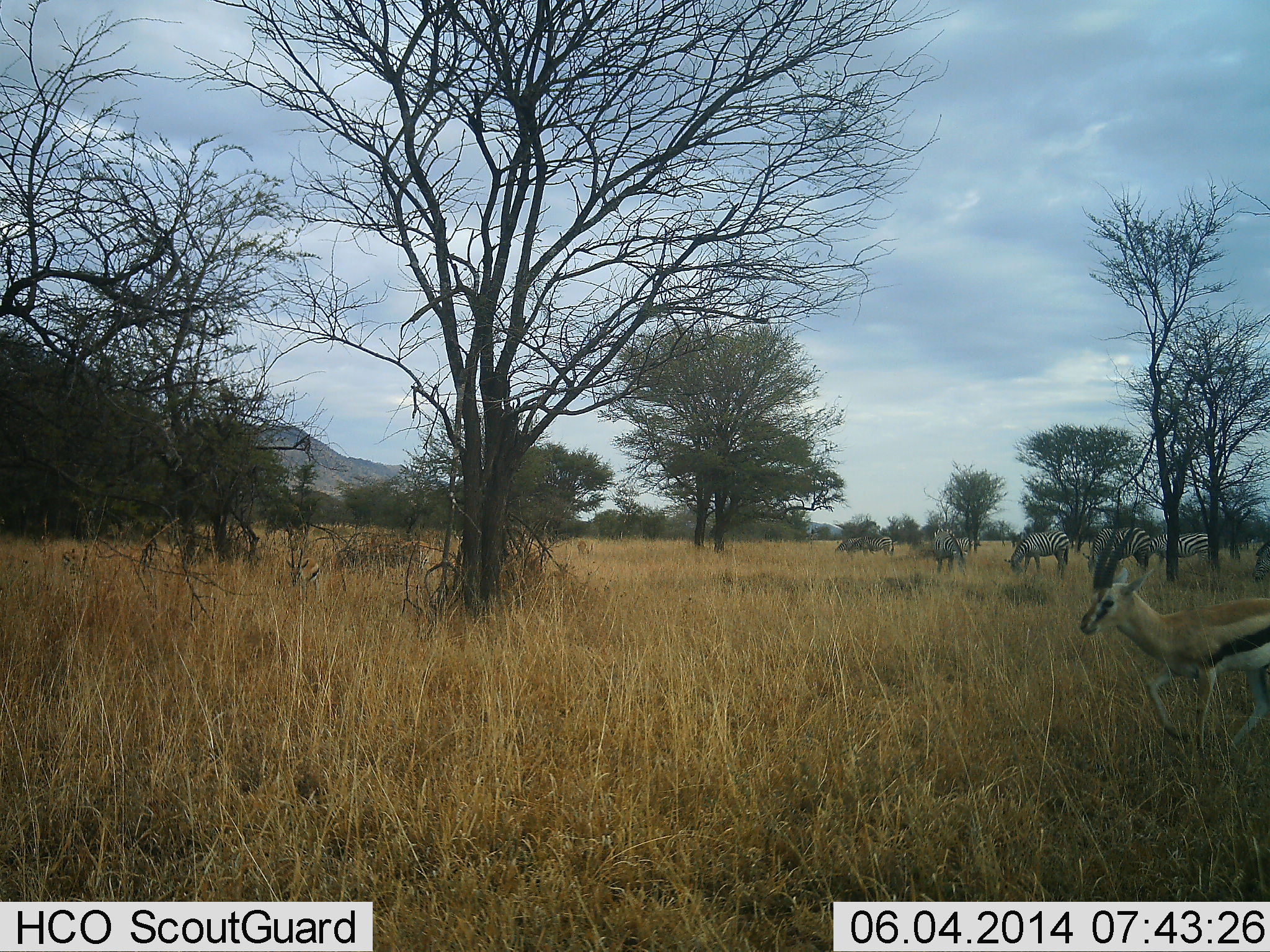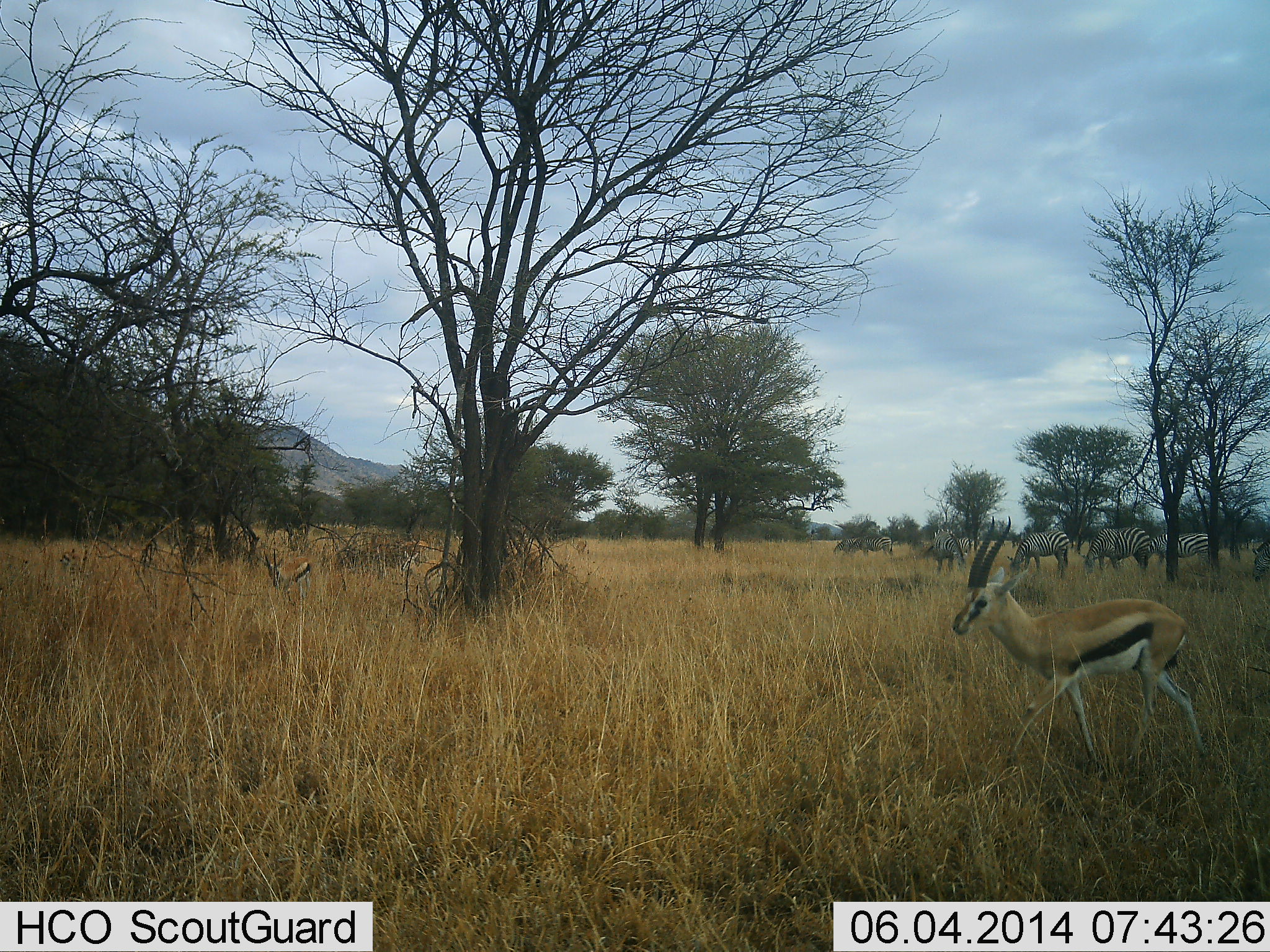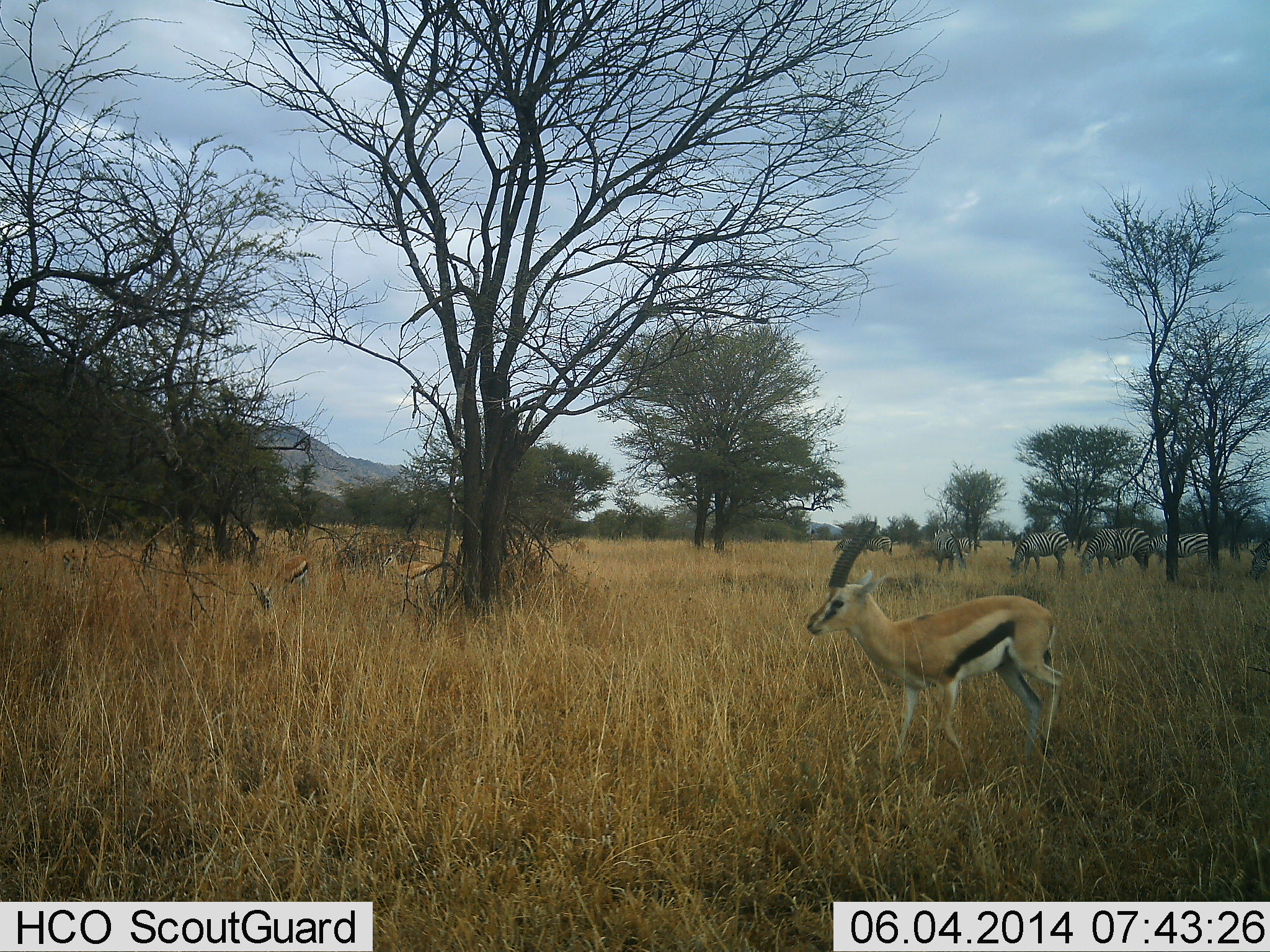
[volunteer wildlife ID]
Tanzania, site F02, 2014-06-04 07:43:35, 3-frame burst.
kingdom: Animalia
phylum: Chordata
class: Mammalia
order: Artiodactyla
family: Bovidae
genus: Eudorcas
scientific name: Eudorcas thomsonii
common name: thomson's gazelle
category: gazellethomsons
Gazellethomsons (thomson's gazelle) (Eudorcas thomsonii), count 3. Behavior (volunteer vote fractions): standing 30%, resting 0%, moving 100%, interacting 0%. Young present (vote fraction): 0%. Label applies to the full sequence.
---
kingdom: Animalia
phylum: Chordata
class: Mammalia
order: Perissodactyla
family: Equidae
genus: Equus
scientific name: Equus quagga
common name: plains zebra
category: zebra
Zebra (plains zebra) (Equus quagga), count 6. Behavior (volunteer vote fractions): standing 20%, resting 0%, moving 20%, interacting 0%. Young present (vote fraction): 0%. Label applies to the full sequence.